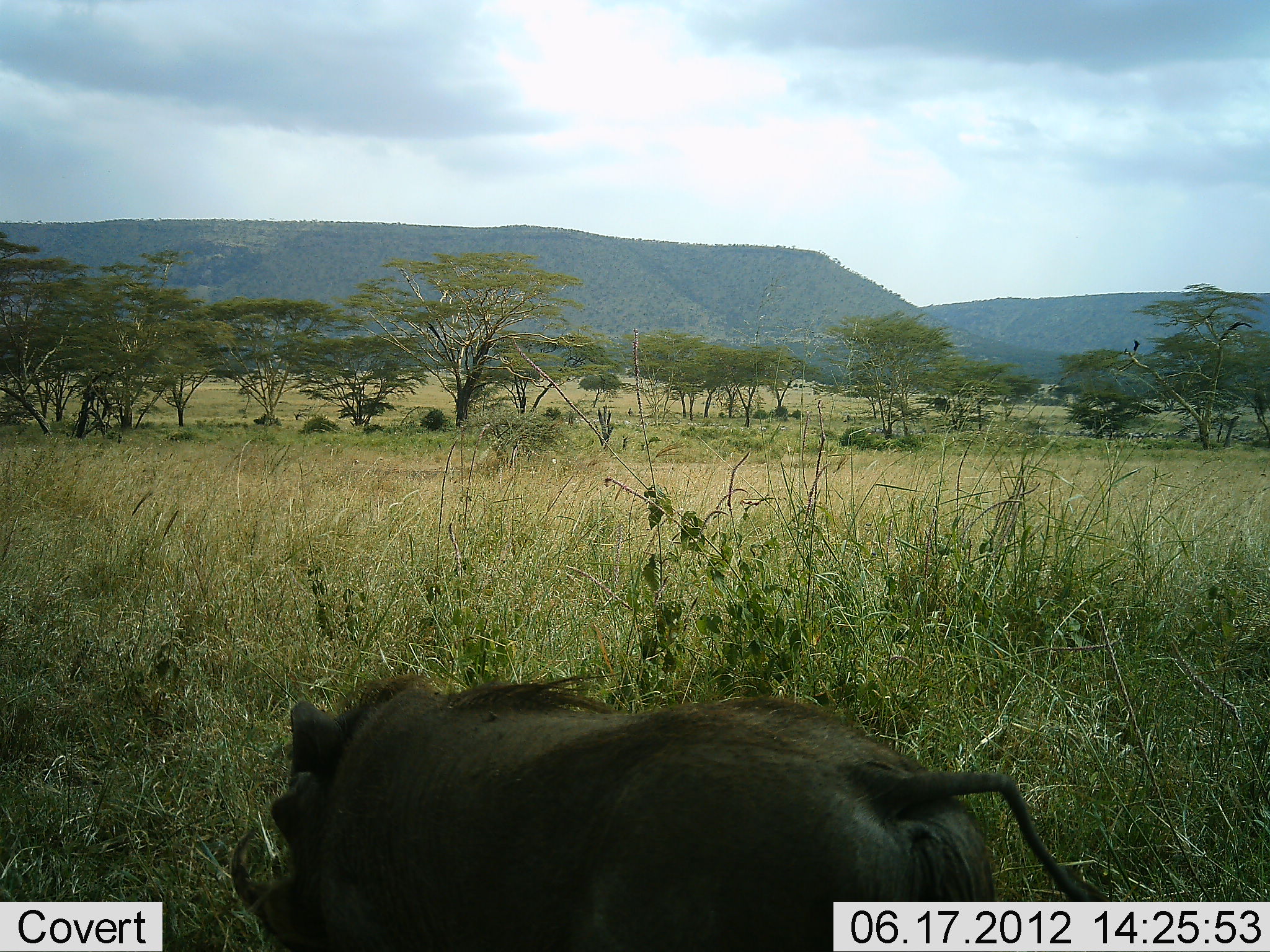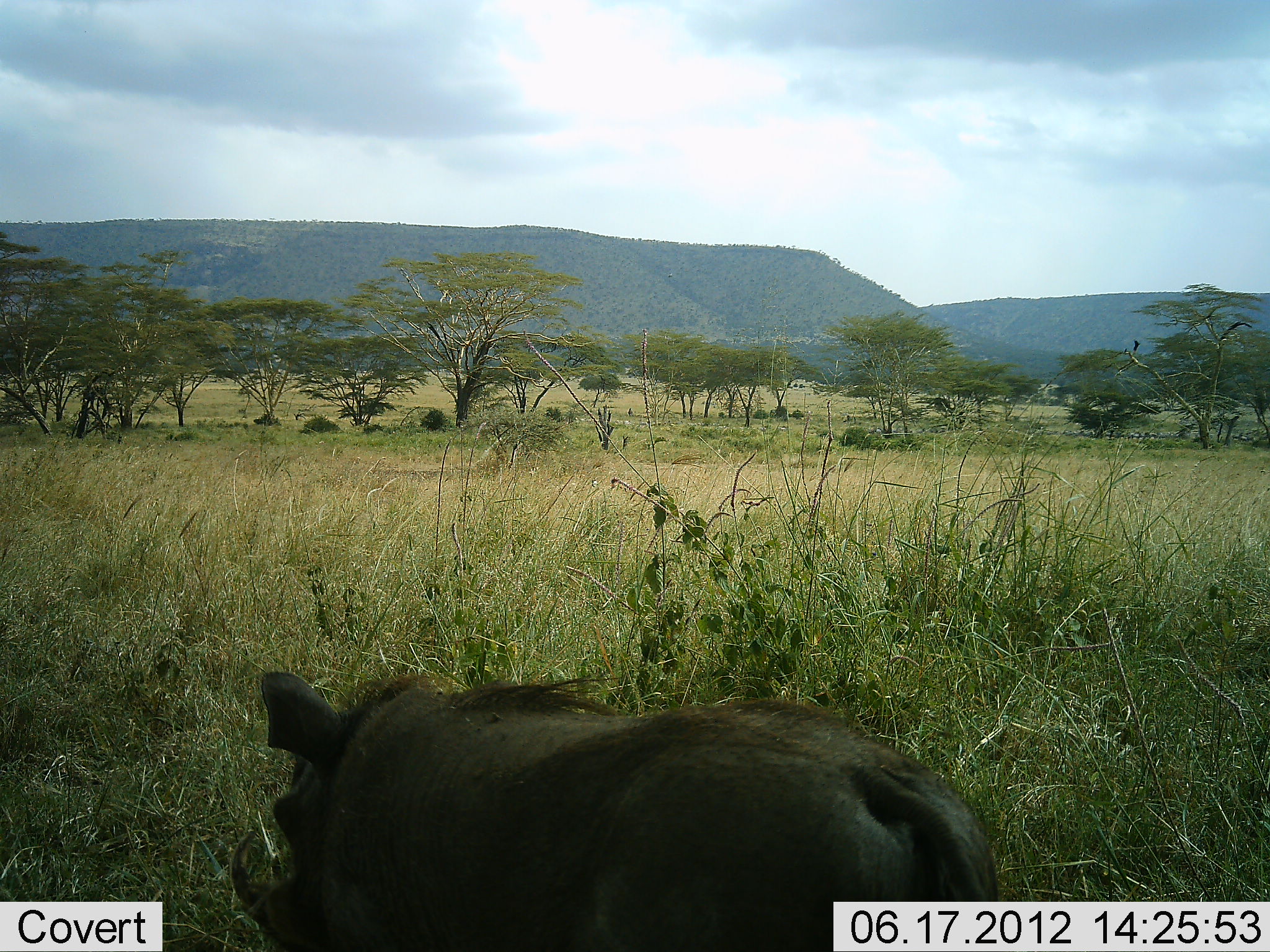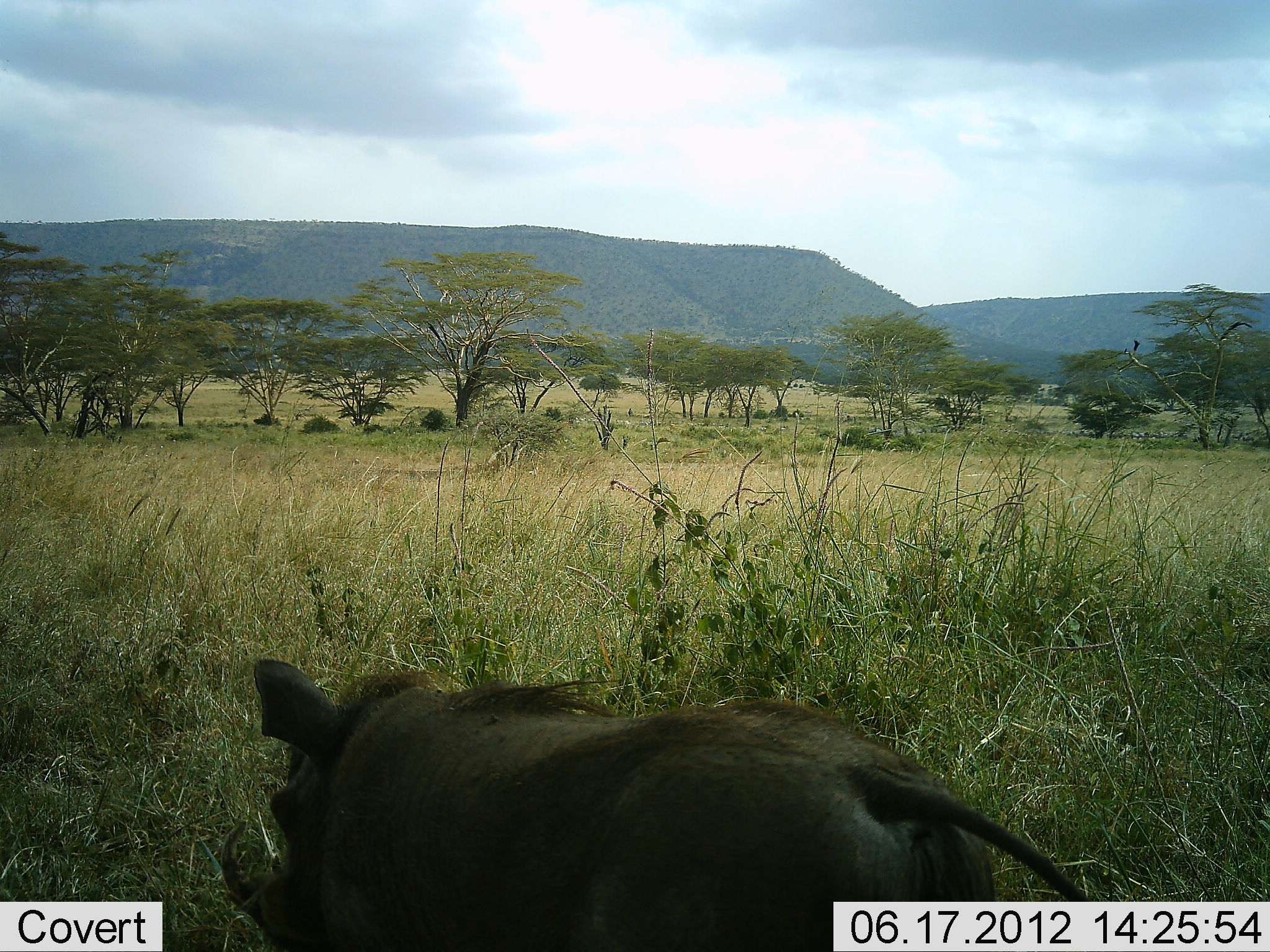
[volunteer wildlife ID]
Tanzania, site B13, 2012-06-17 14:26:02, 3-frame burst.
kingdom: Animalia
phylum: Chordata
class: Mammalia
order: Artiodactyla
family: Suidae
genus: Phacochoerus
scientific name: Phacochoerus africanus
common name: warthog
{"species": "warthog (Phacochoerus africanus)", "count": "1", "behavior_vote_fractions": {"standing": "73%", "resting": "0%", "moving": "9%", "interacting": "0%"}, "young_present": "0%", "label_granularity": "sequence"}